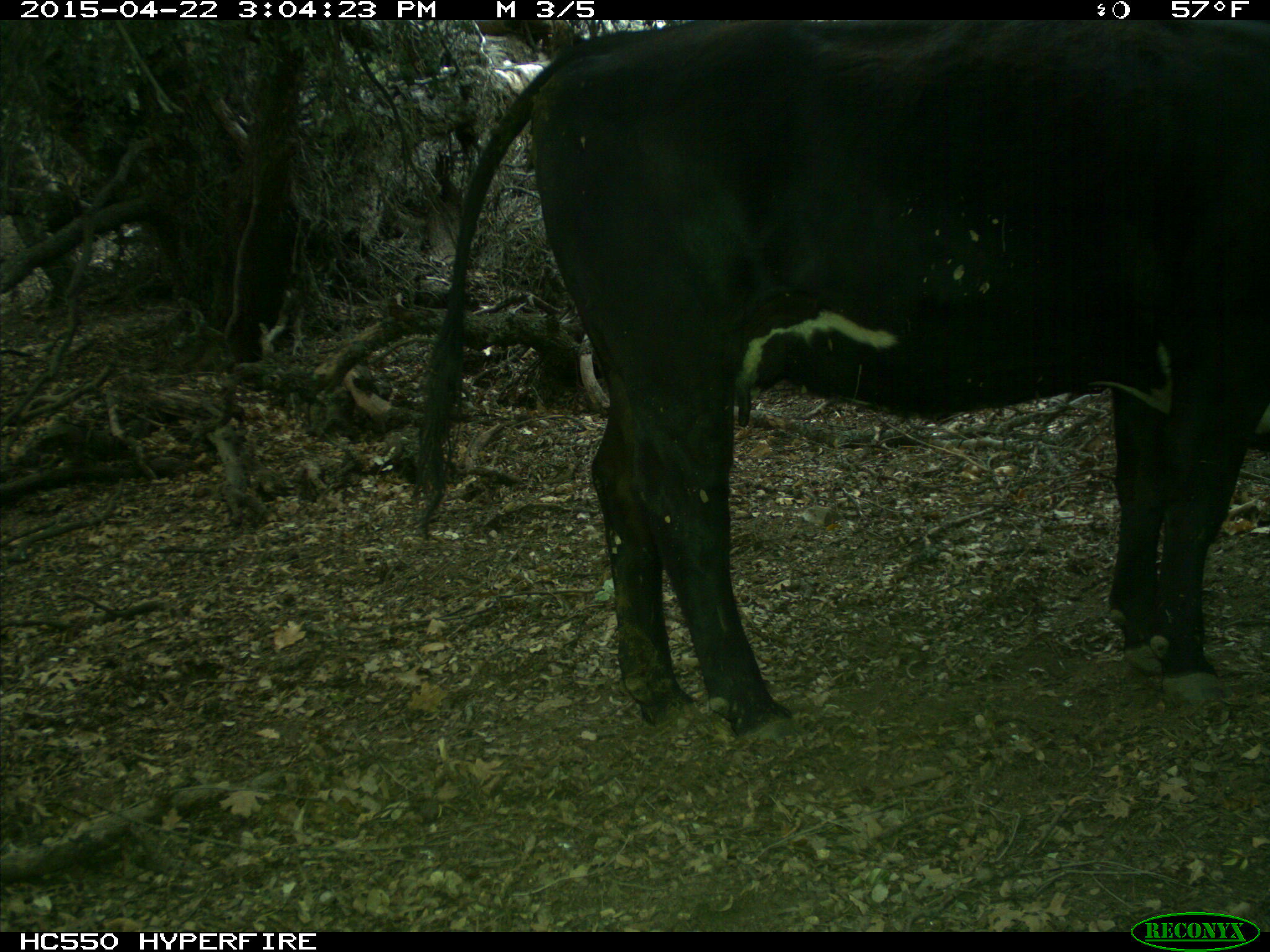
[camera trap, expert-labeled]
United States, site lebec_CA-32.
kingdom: Animalia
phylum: Chordata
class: Mammalia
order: Artiodactyla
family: Bovidae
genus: Bos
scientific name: Bos taurus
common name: domestic cow